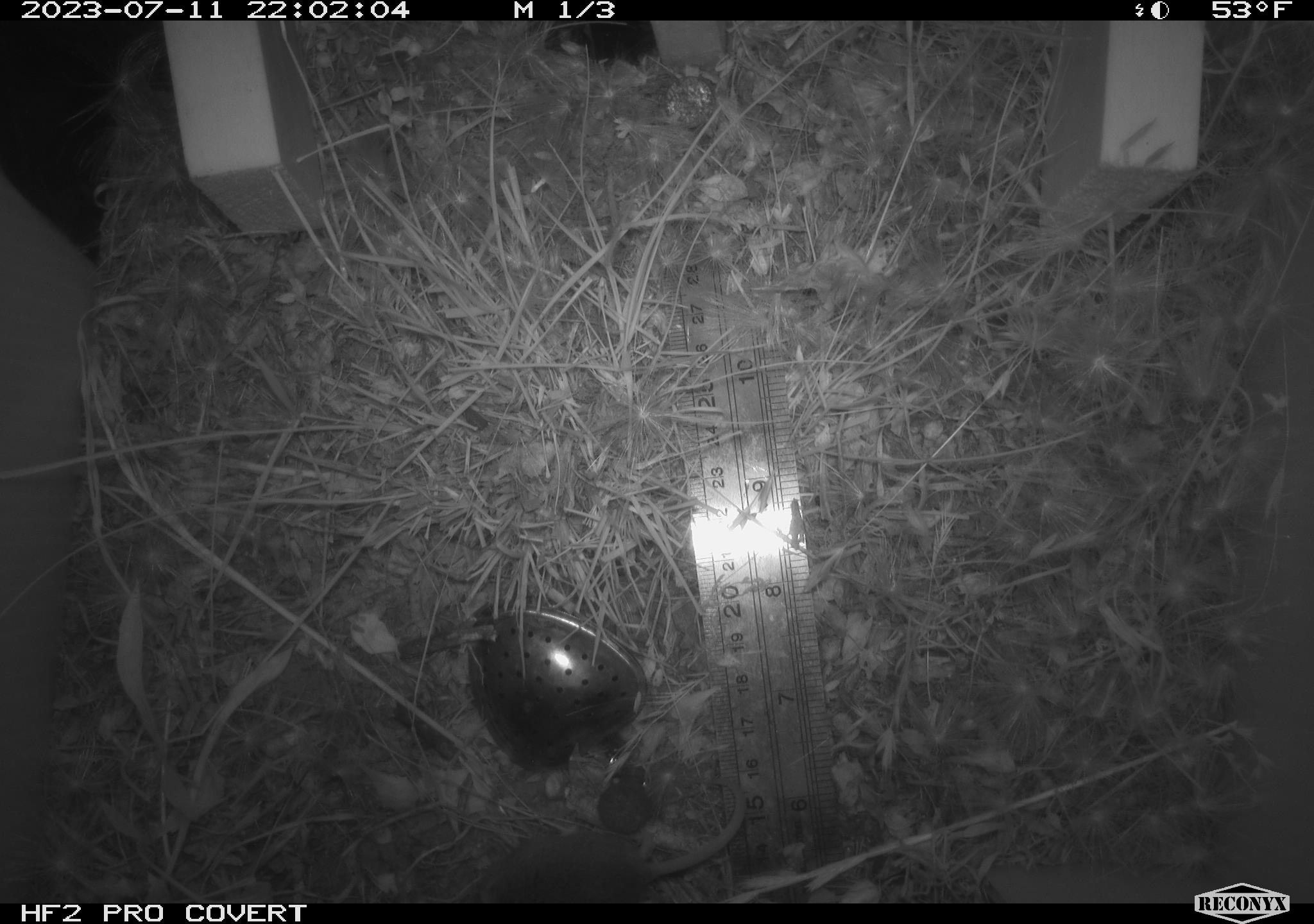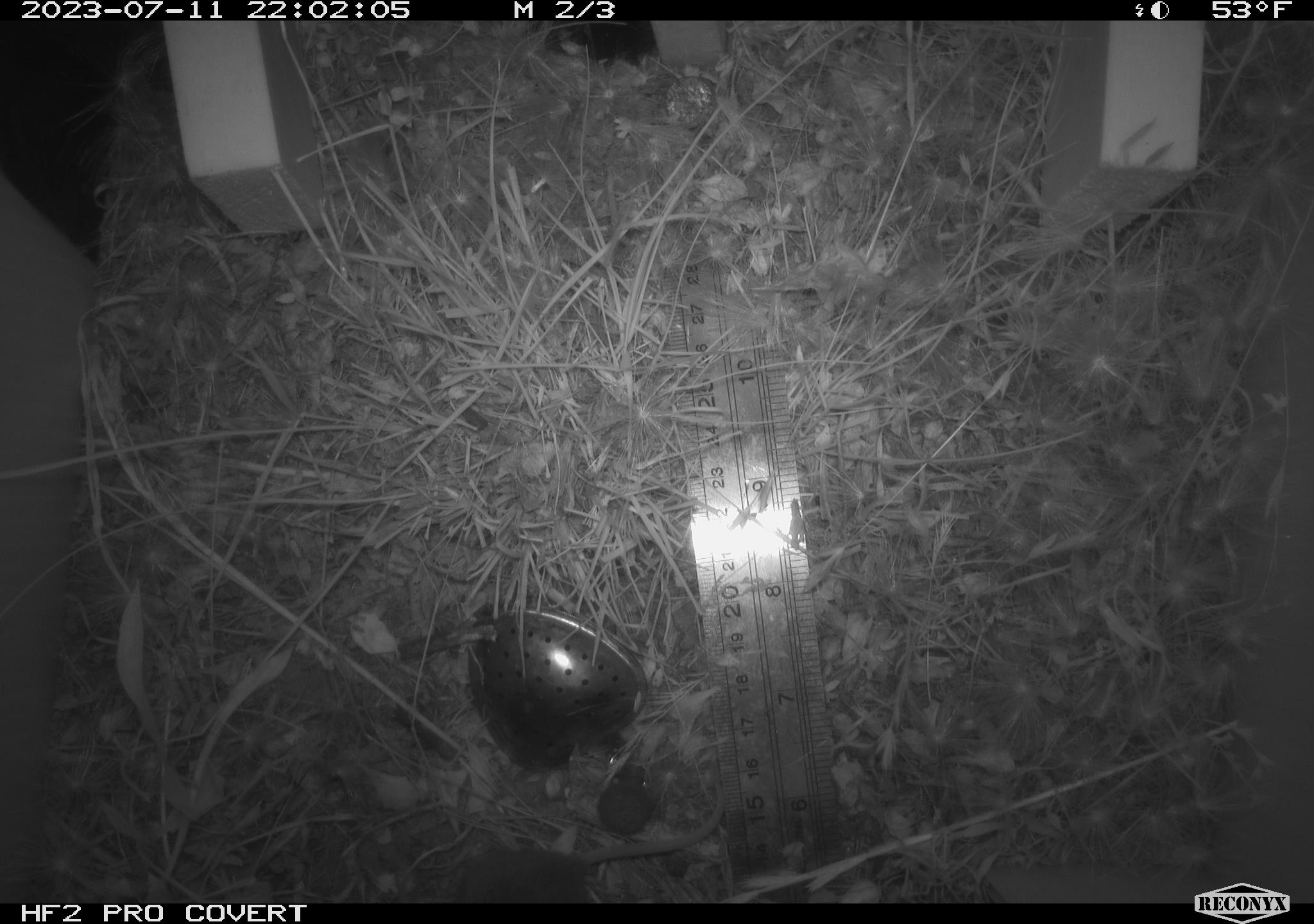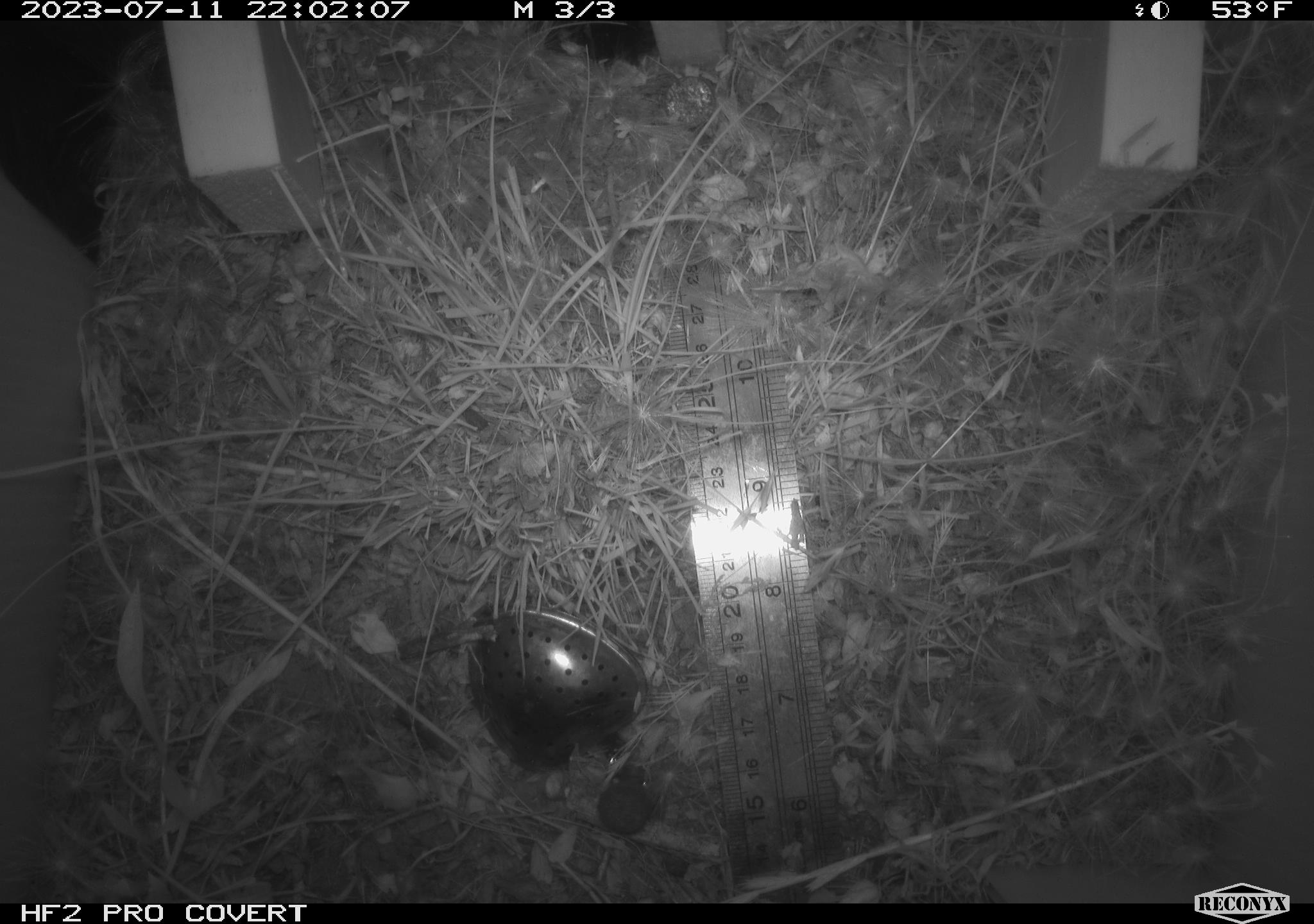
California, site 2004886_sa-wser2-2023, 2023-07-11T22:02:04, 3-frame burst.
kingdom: Animalia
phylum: Chordata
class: Mammalia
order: Rodentia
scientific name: Rodentia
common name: mouse species